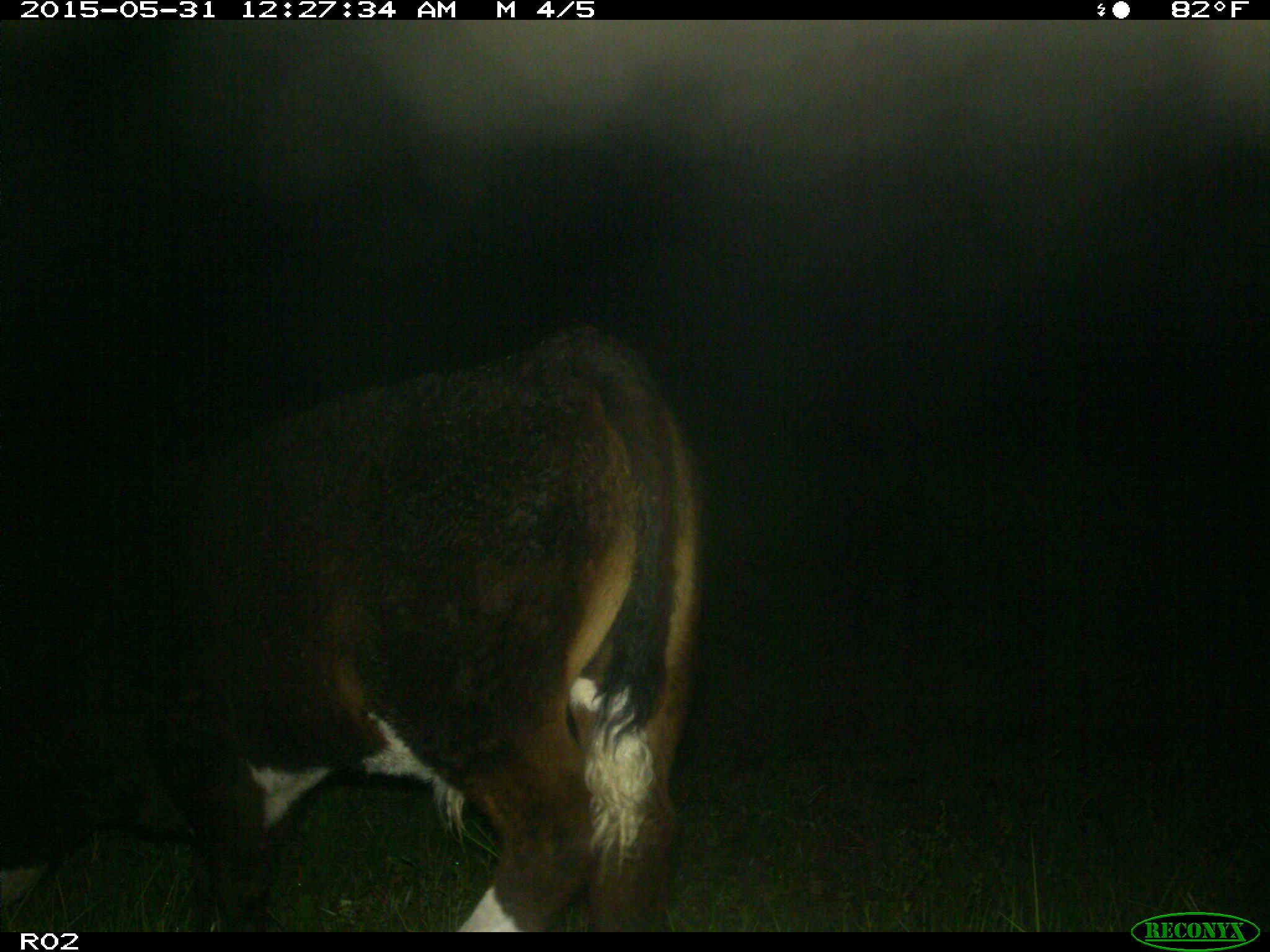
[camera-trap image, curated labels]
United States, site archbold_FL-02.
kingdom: Animalia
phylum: Chordata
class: Mammalia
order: Artiodactyla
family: Bovidae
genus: Bos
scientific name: Bos taurus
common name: domestic cow